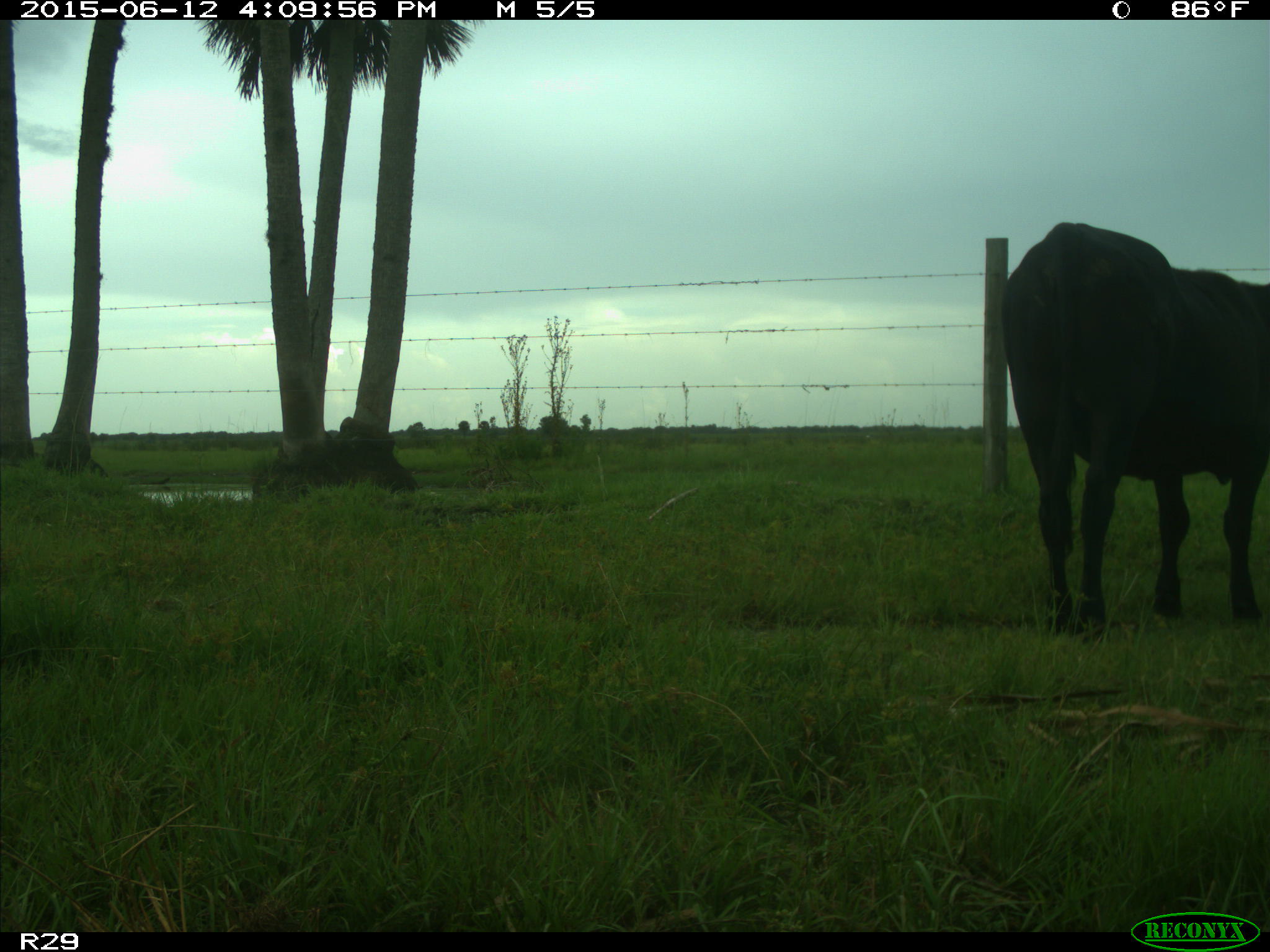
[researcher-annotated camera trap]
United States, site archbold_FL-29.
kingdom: Animalia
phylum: Chordata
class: Mammalia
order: Artiodactyla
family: Bovidae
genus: Bos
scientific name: Bos taurus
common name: domestic cow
Bos taurus (domestic cow).